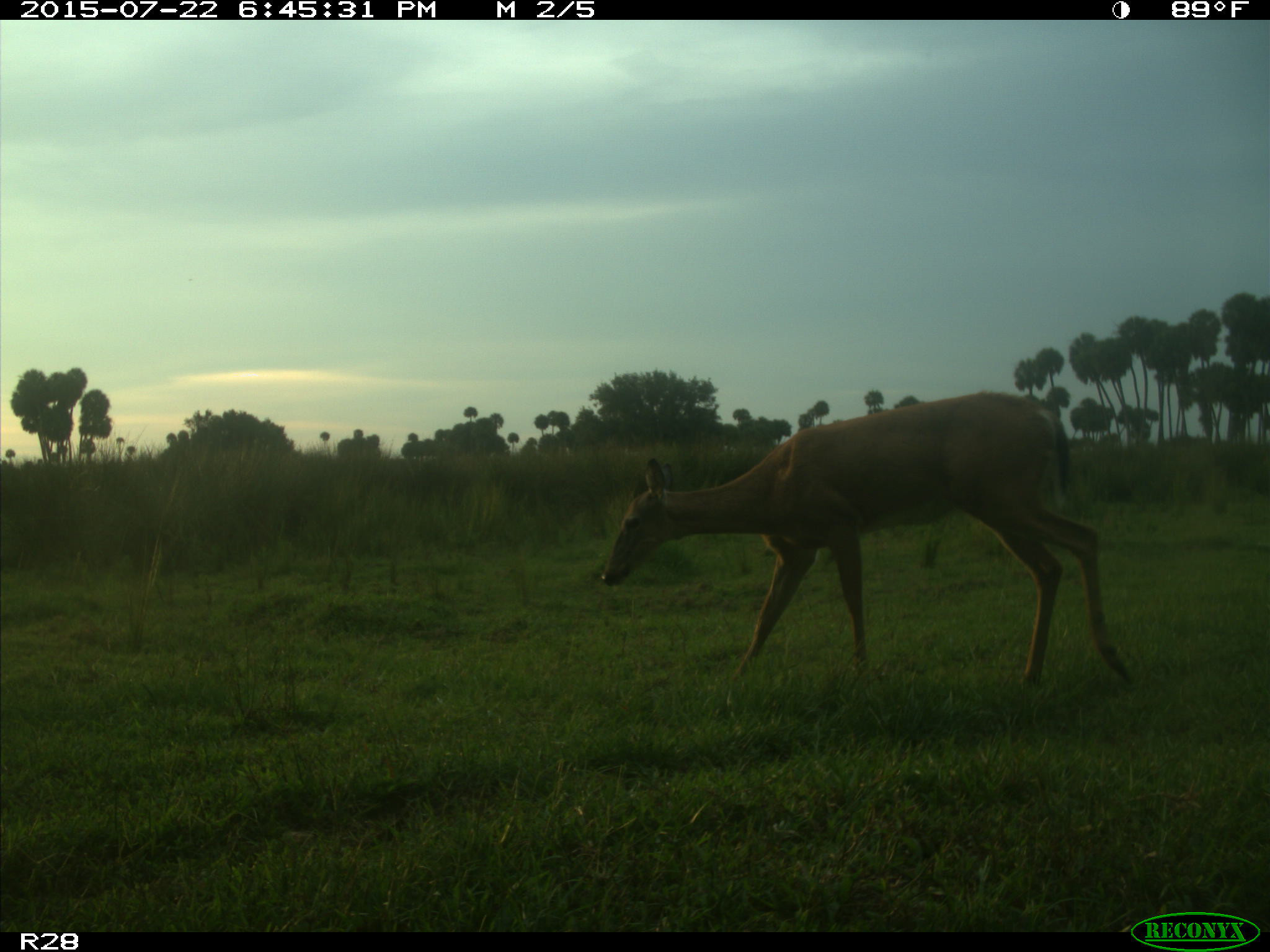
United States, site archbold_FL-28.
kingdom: Animalia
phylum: Chordata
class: Mammalia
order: Artiodactyla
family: Cervidae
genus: Odocoileus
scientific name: Odocoileus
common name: deer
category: unidentified deer